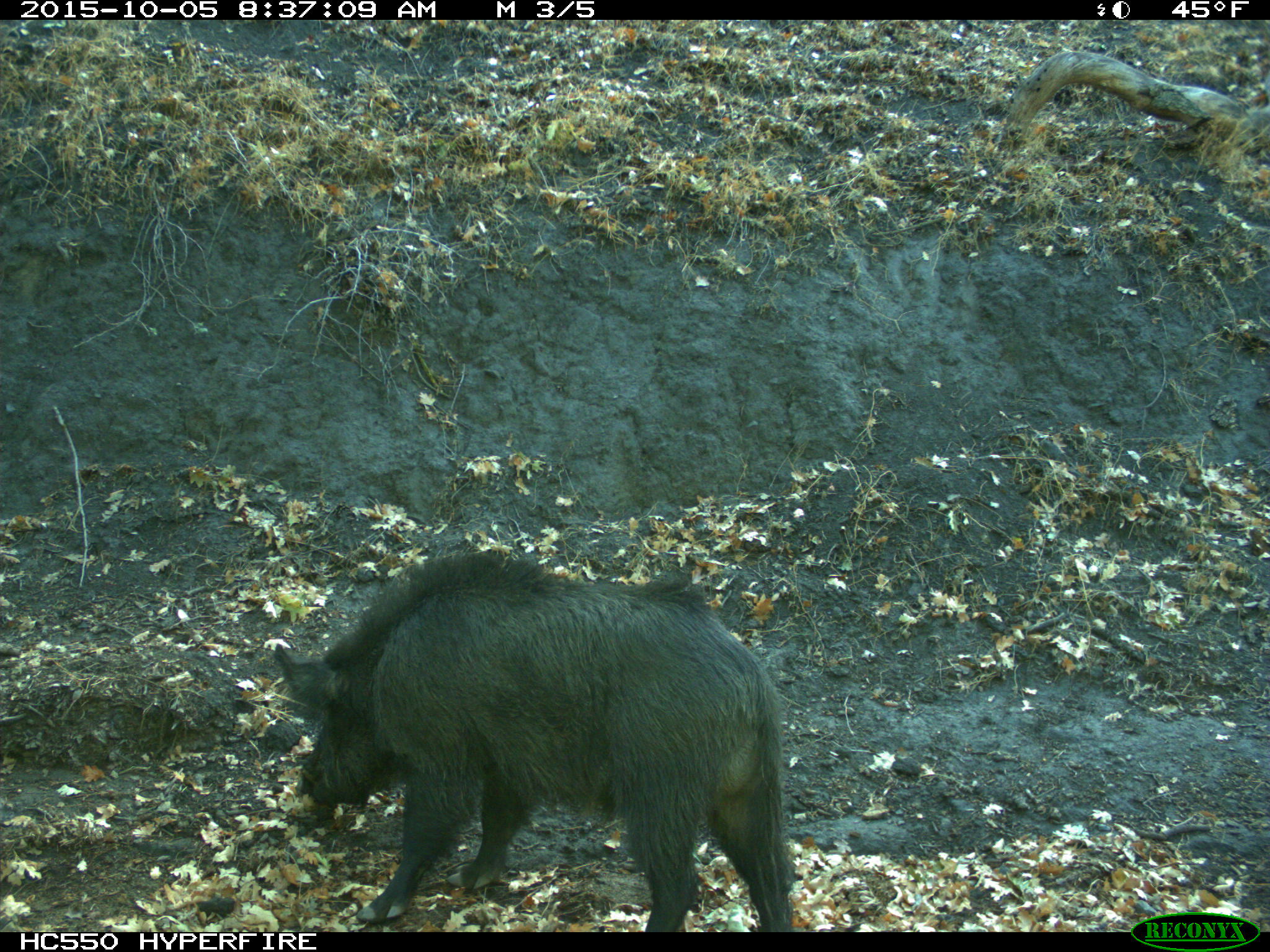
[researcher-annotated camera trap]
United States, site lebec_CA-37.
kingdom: Animalia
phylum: Chordata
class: Mammalia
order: Artiodactyla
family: Suidae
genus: Sus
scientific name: Sus scrofa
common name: wild boar